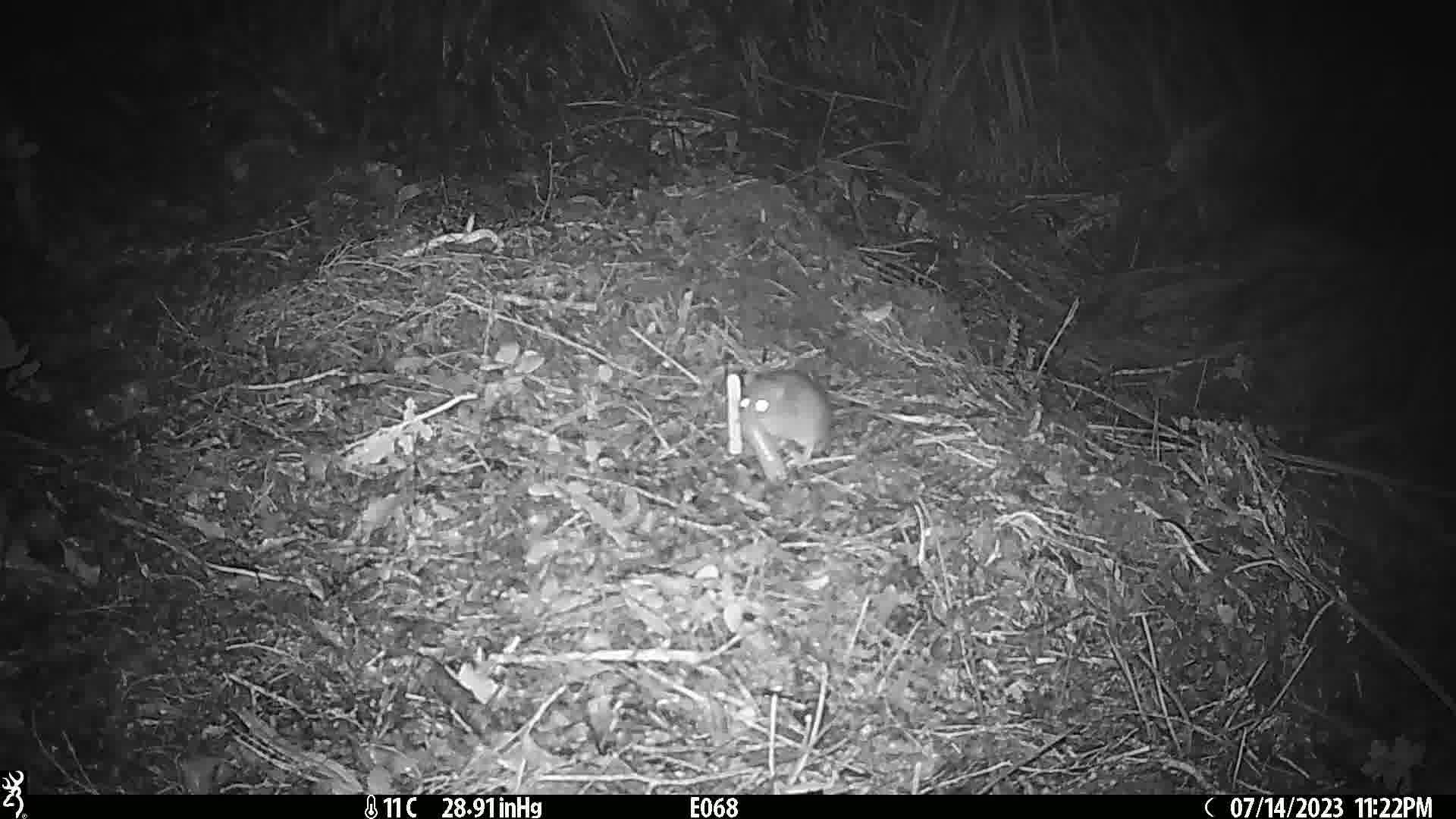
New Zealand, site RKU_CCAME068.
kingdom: Animalia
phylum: Chordata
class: Mammalia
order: Rodentia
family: Muridae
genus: Rattus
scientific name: Rattus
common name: rat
Rat (Rattus).